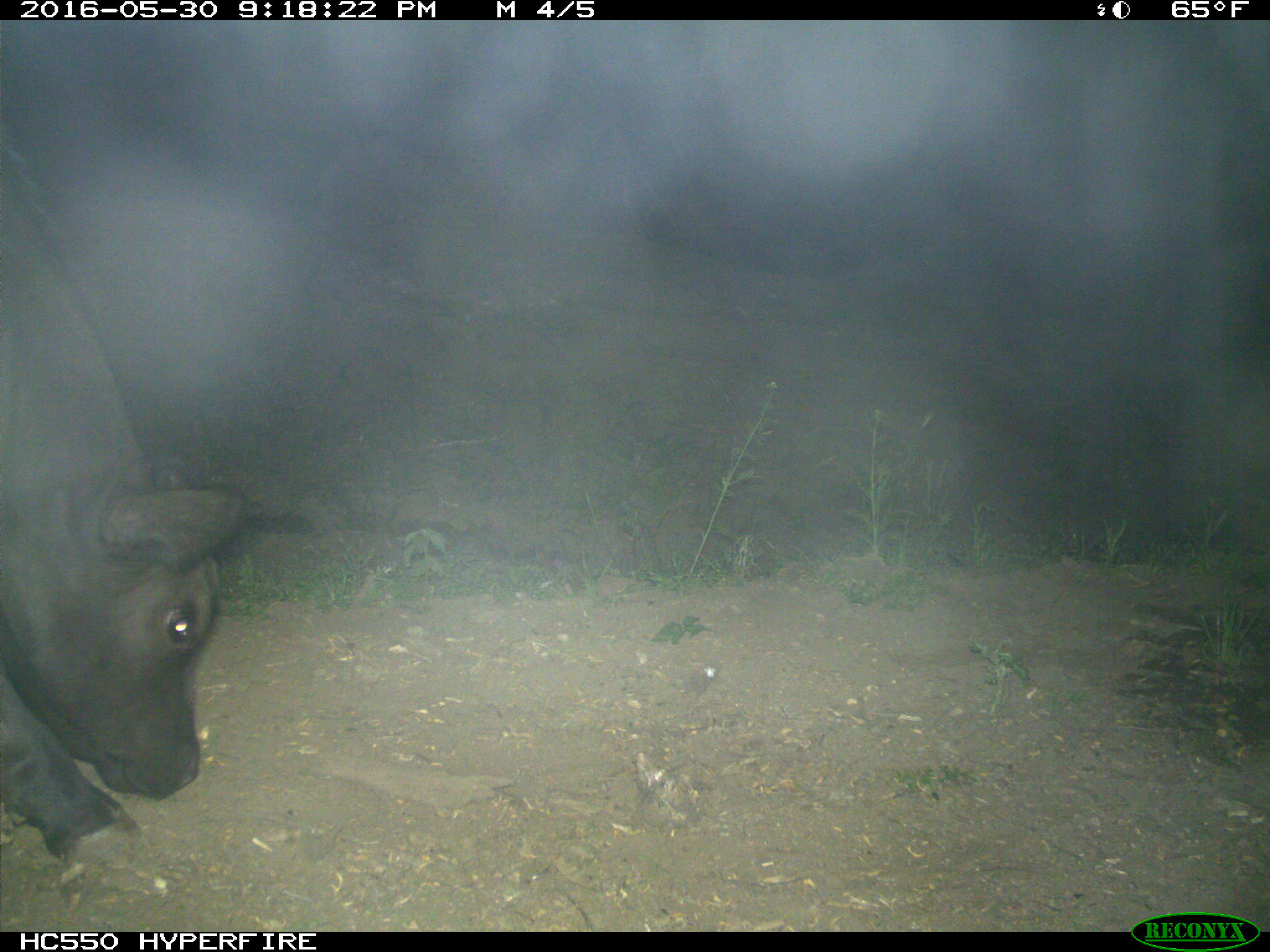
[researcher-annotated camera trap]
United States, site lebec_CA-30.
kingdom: Animalia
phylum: Chordata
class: Mammalia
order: Artiodactyla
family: Bovidae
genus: Bos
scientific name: Bos taurus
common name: domestic cow